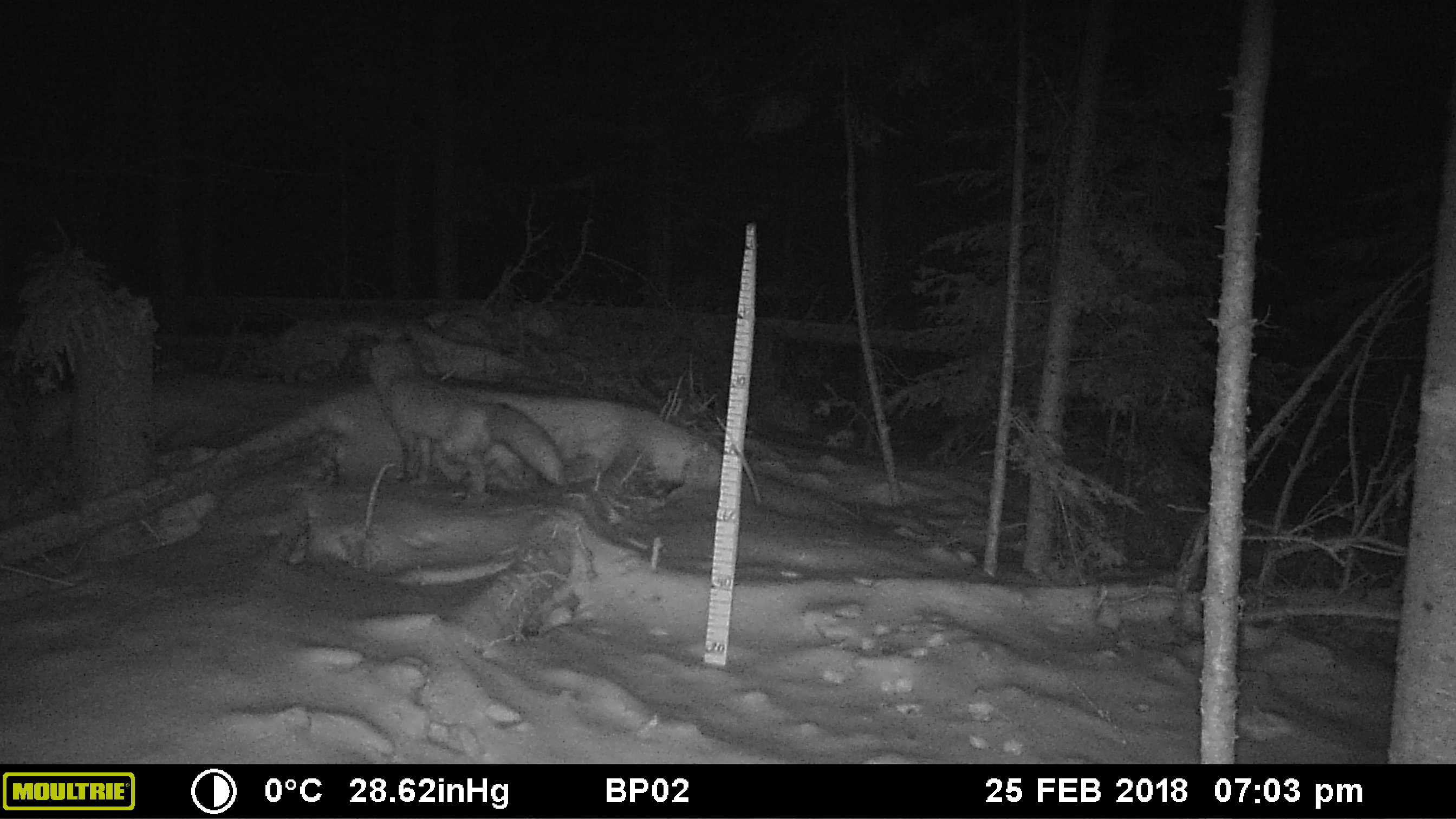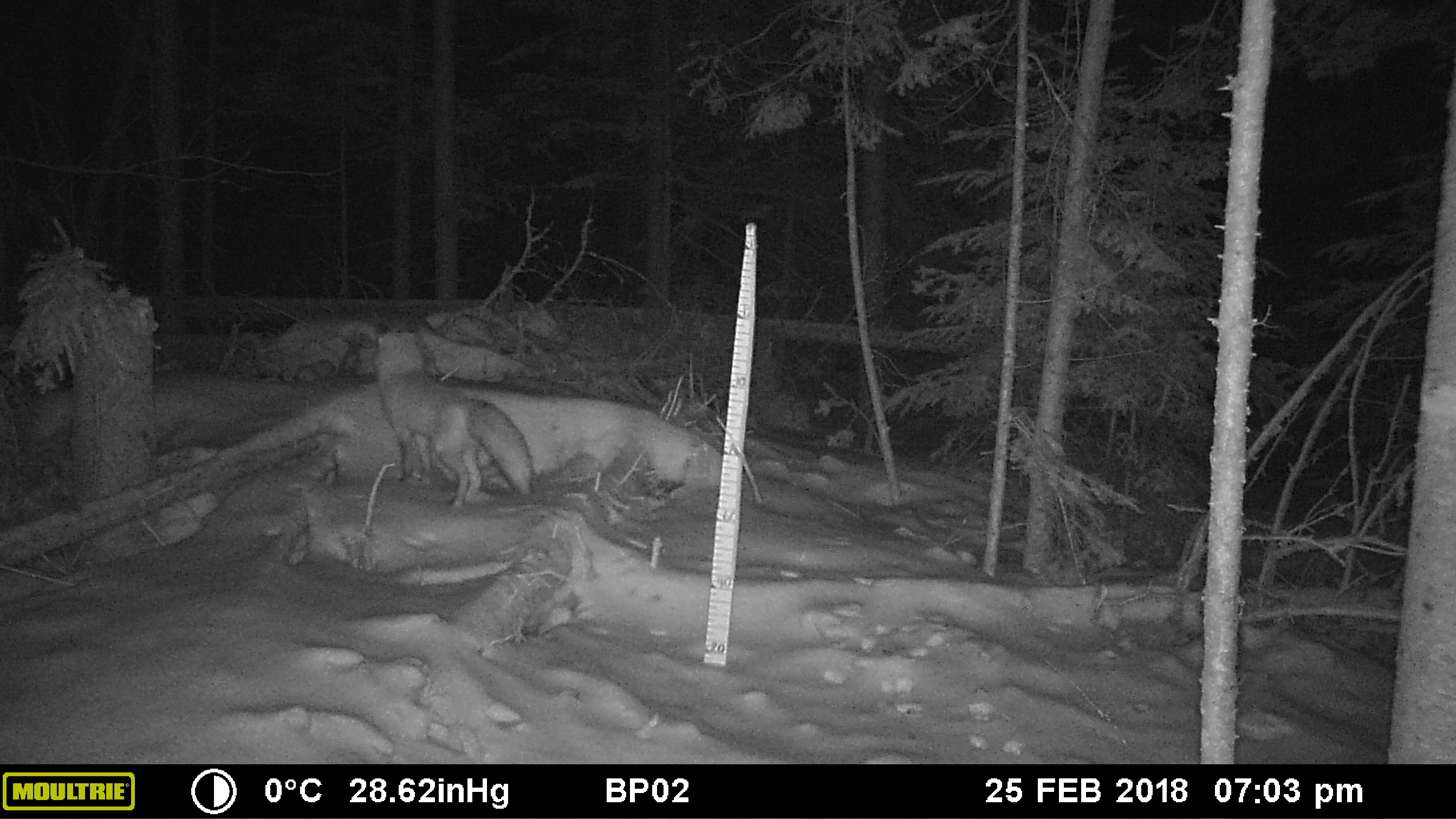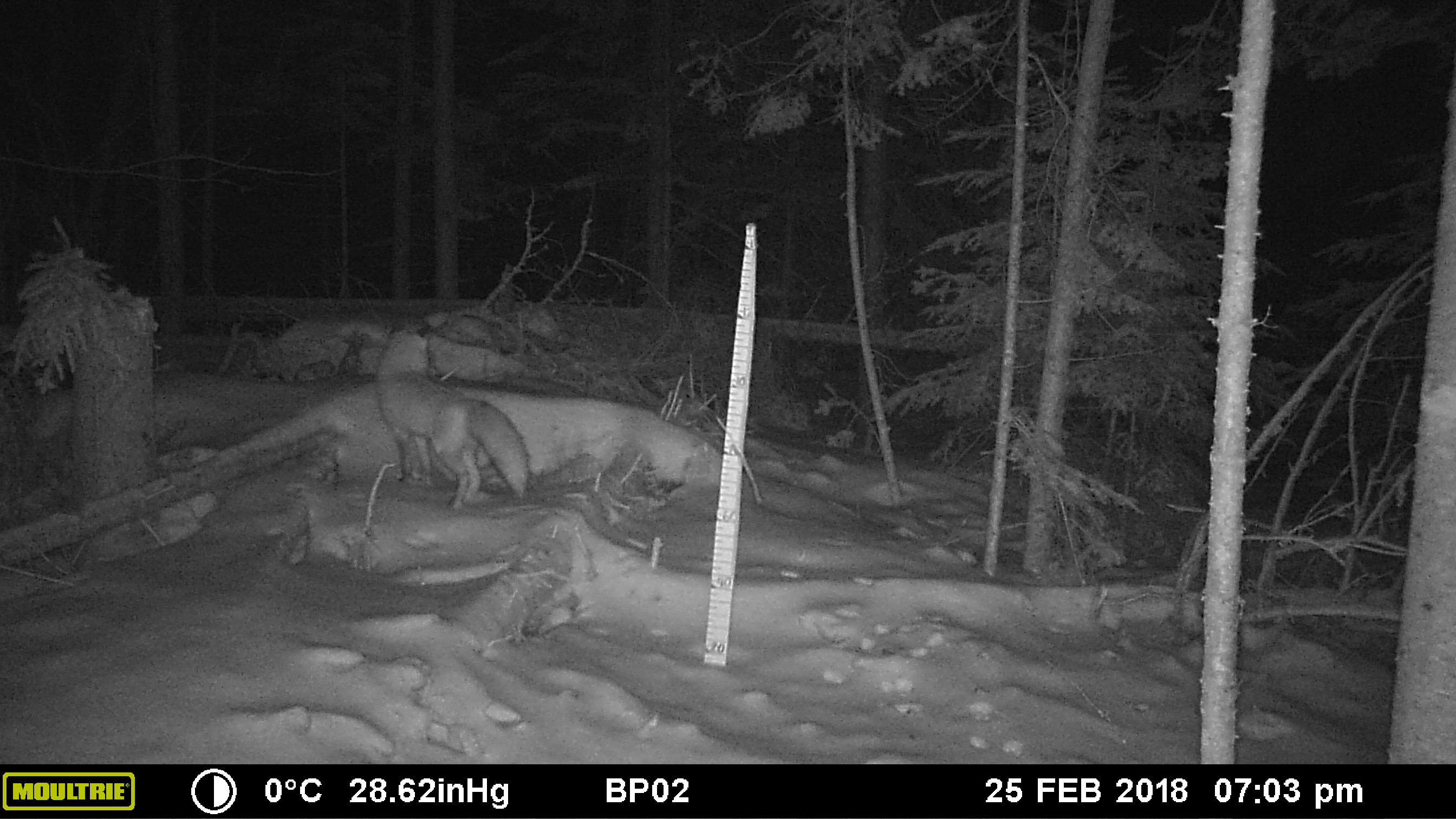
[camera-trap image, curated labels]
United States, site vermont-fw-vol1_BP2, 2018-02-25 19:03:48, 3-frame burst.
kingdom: Animalia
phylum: Chordata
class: Mammalia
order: Carnivora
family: Canidae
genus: Vulpes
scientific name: Vulpes vulpes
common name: red fox